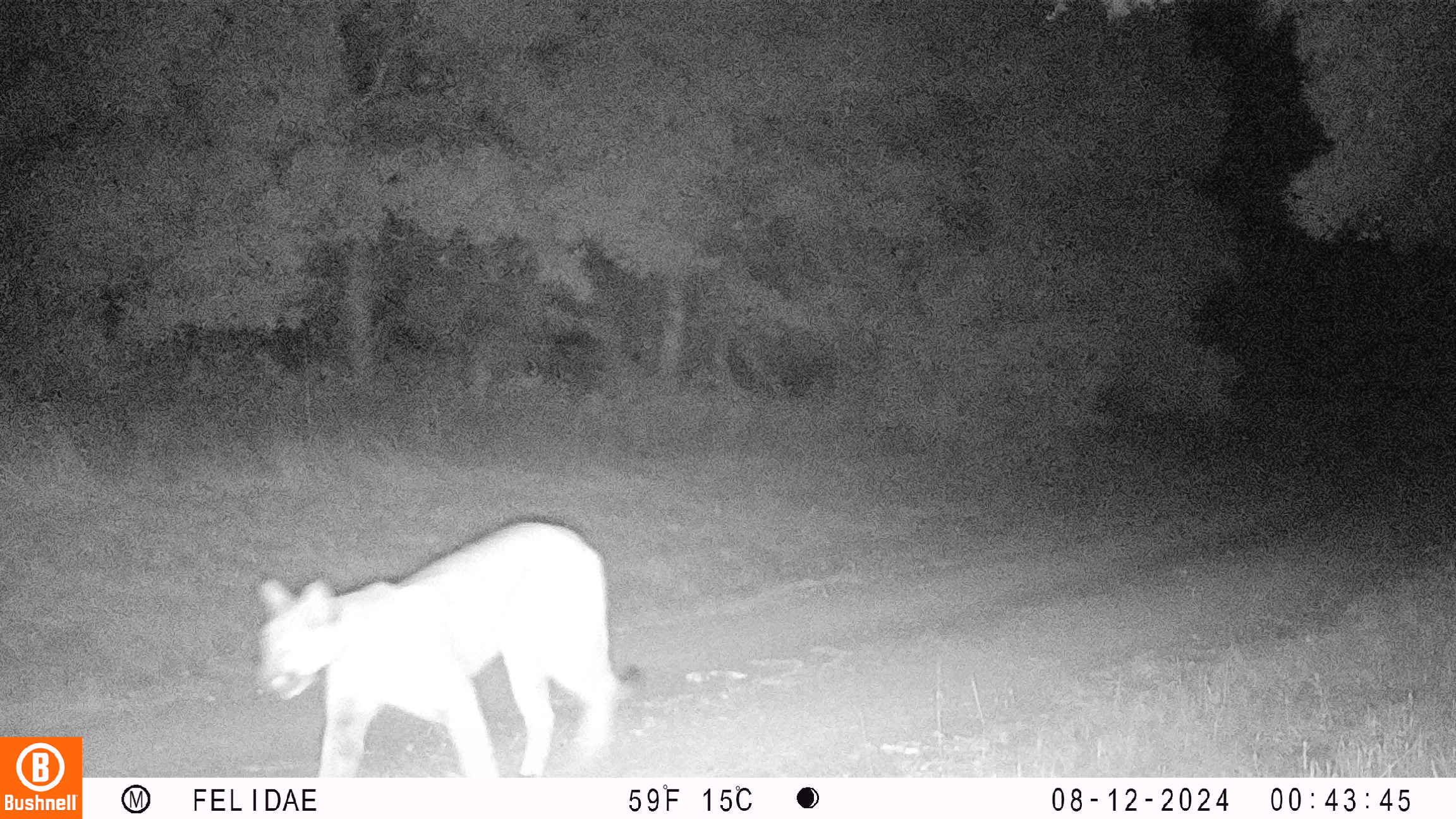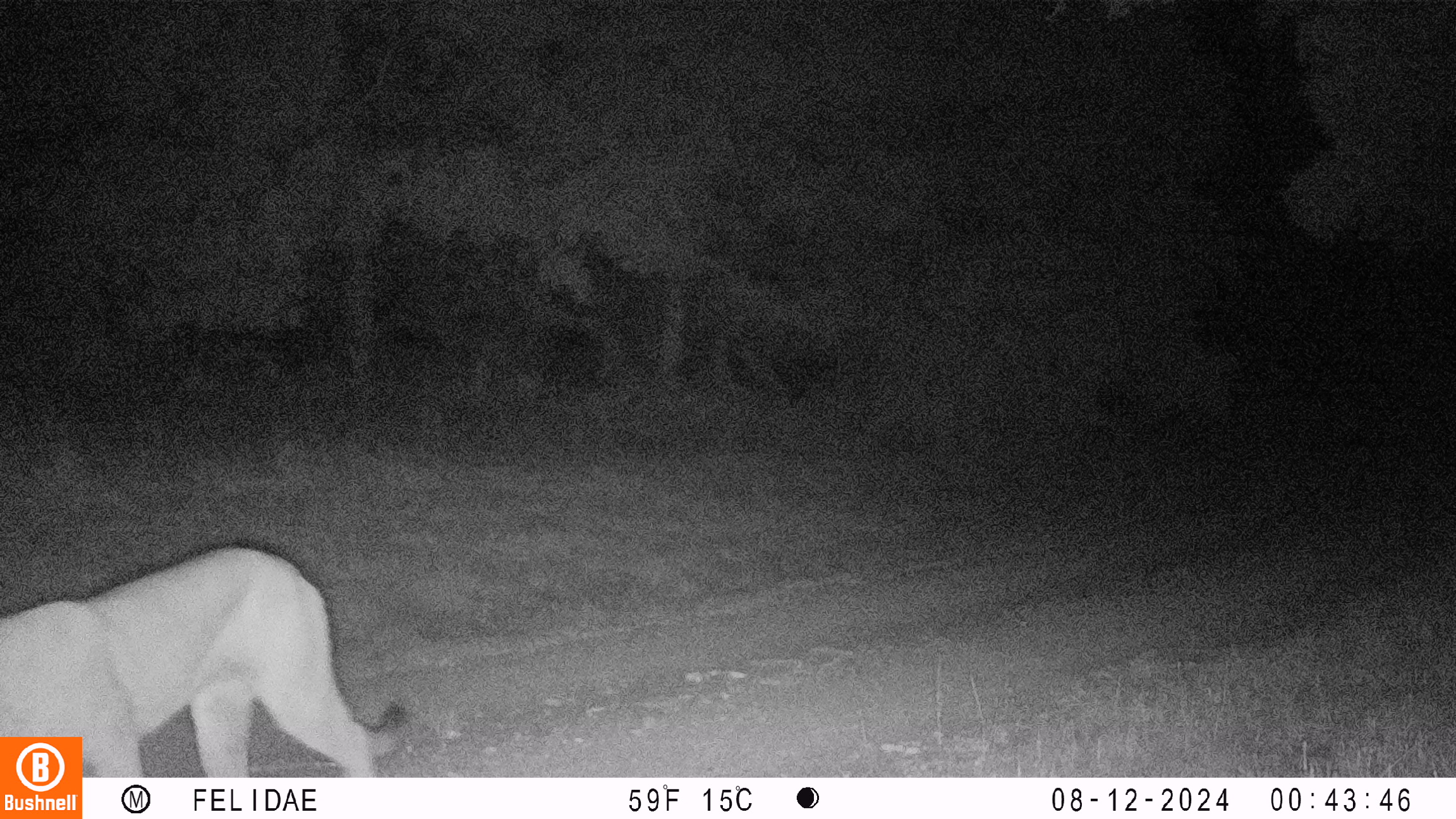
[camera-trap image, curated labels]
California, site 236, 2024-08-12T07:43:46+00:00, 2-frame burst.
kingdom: Animalia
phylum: Chordata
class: Mammalia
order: Carnivora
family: Felidae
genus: Puma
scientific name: Puma concolor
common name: puma